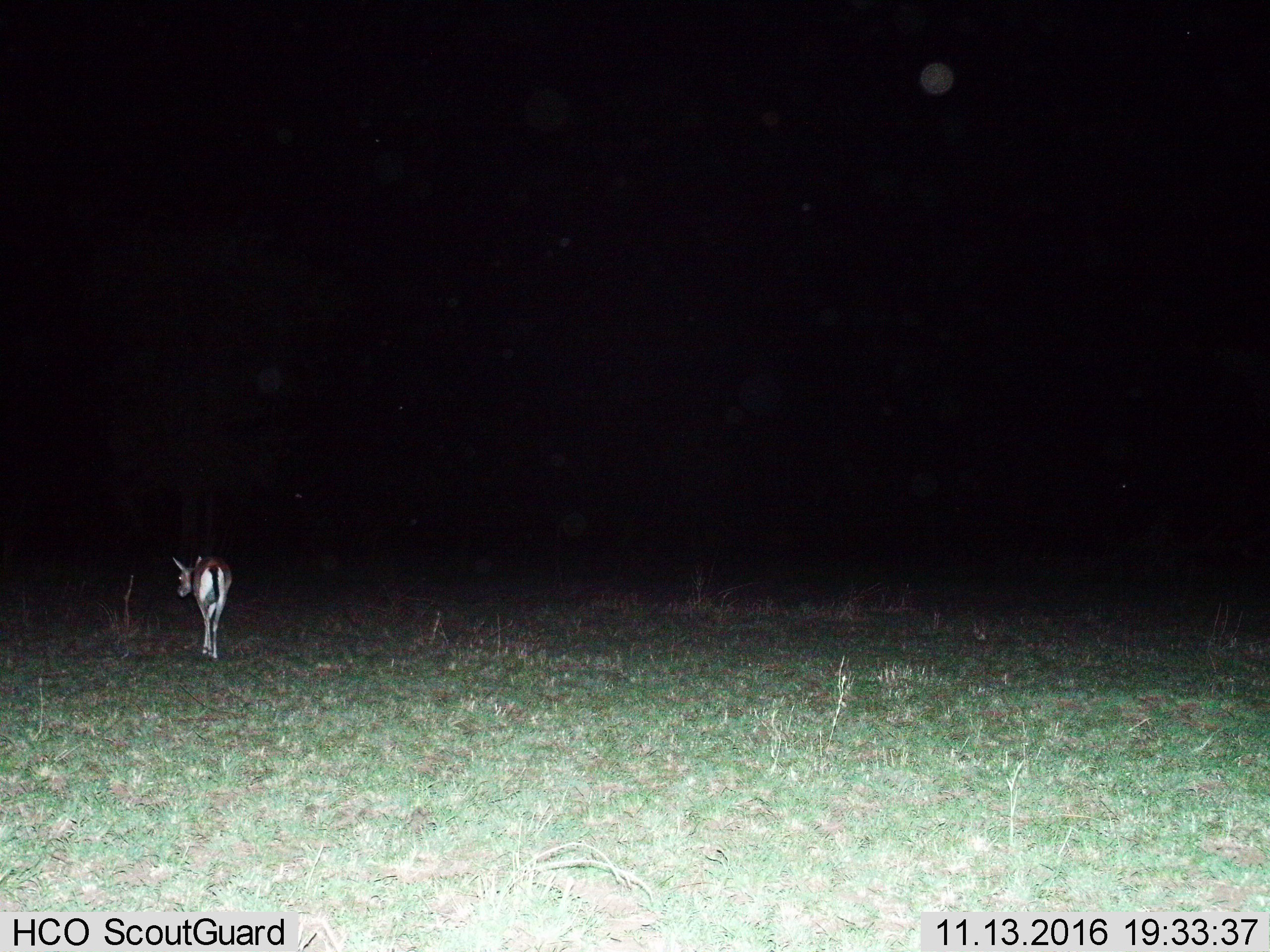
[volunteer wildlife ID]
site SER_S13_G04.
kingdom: Animalia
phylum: Chordata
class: Mammalia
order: Artiodactyla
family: Bovidae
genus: Eudorcas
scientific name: Eudorcas thomsonii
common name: thomson's gazelle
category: gazellethomsons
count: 1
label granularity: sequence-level